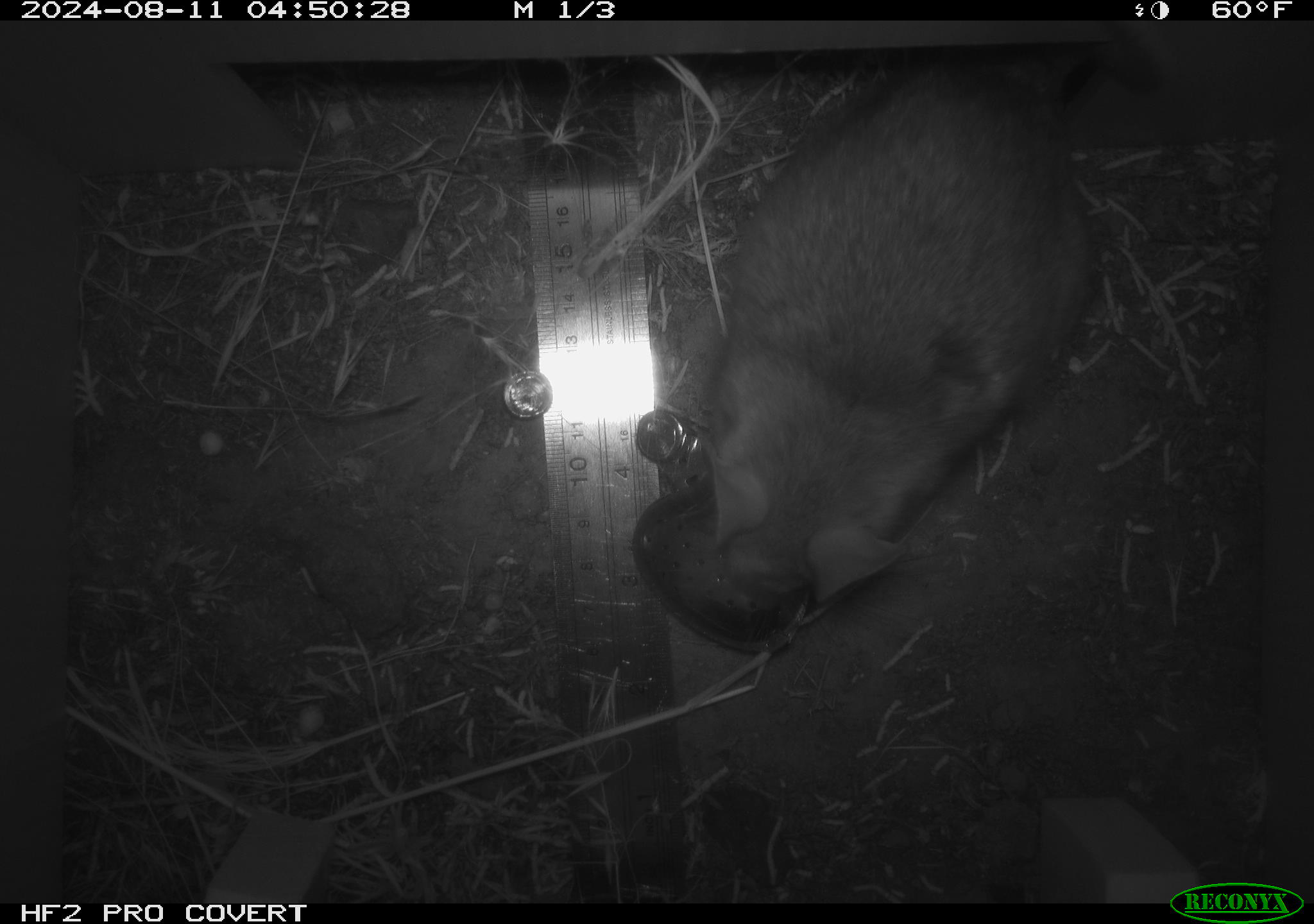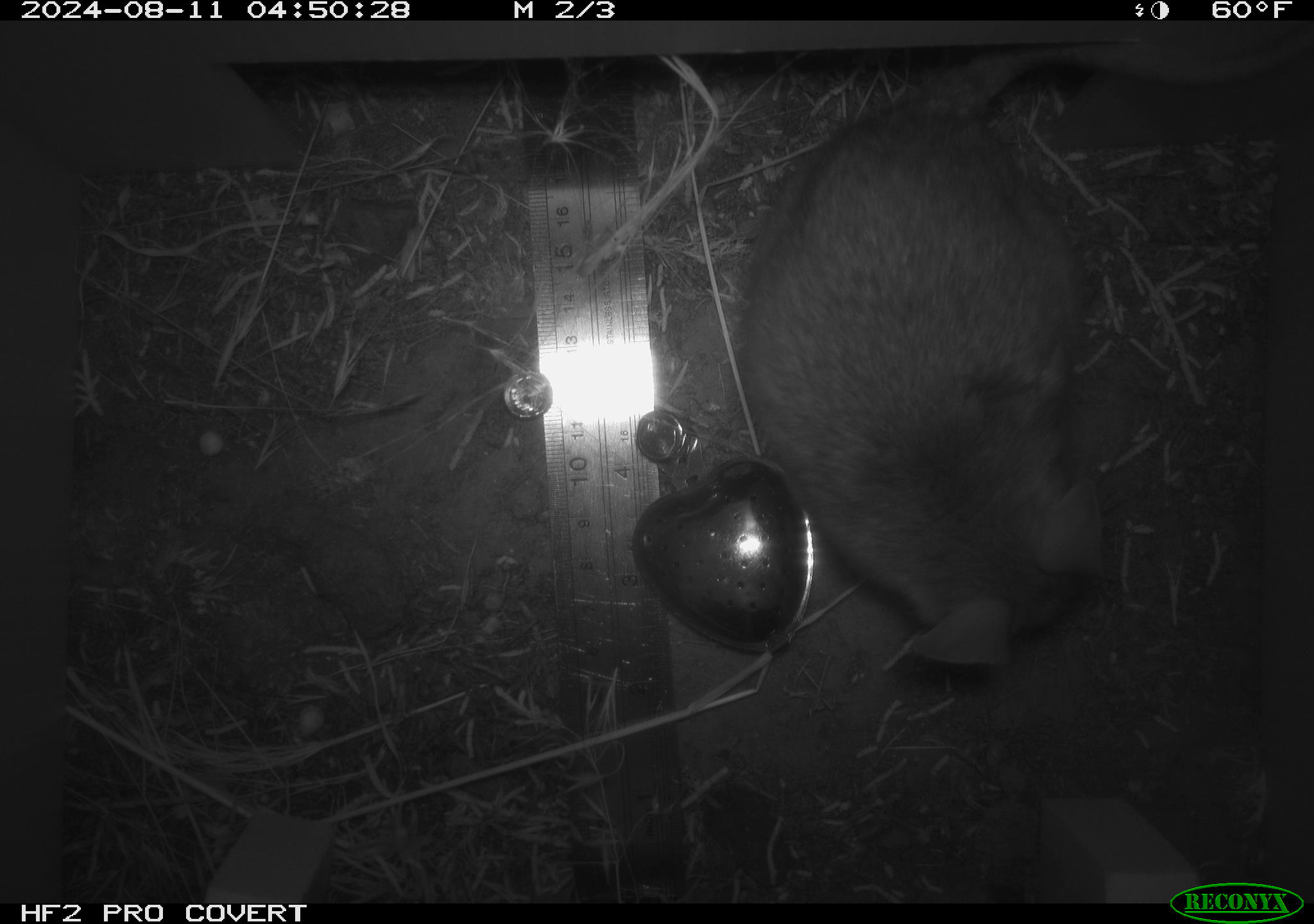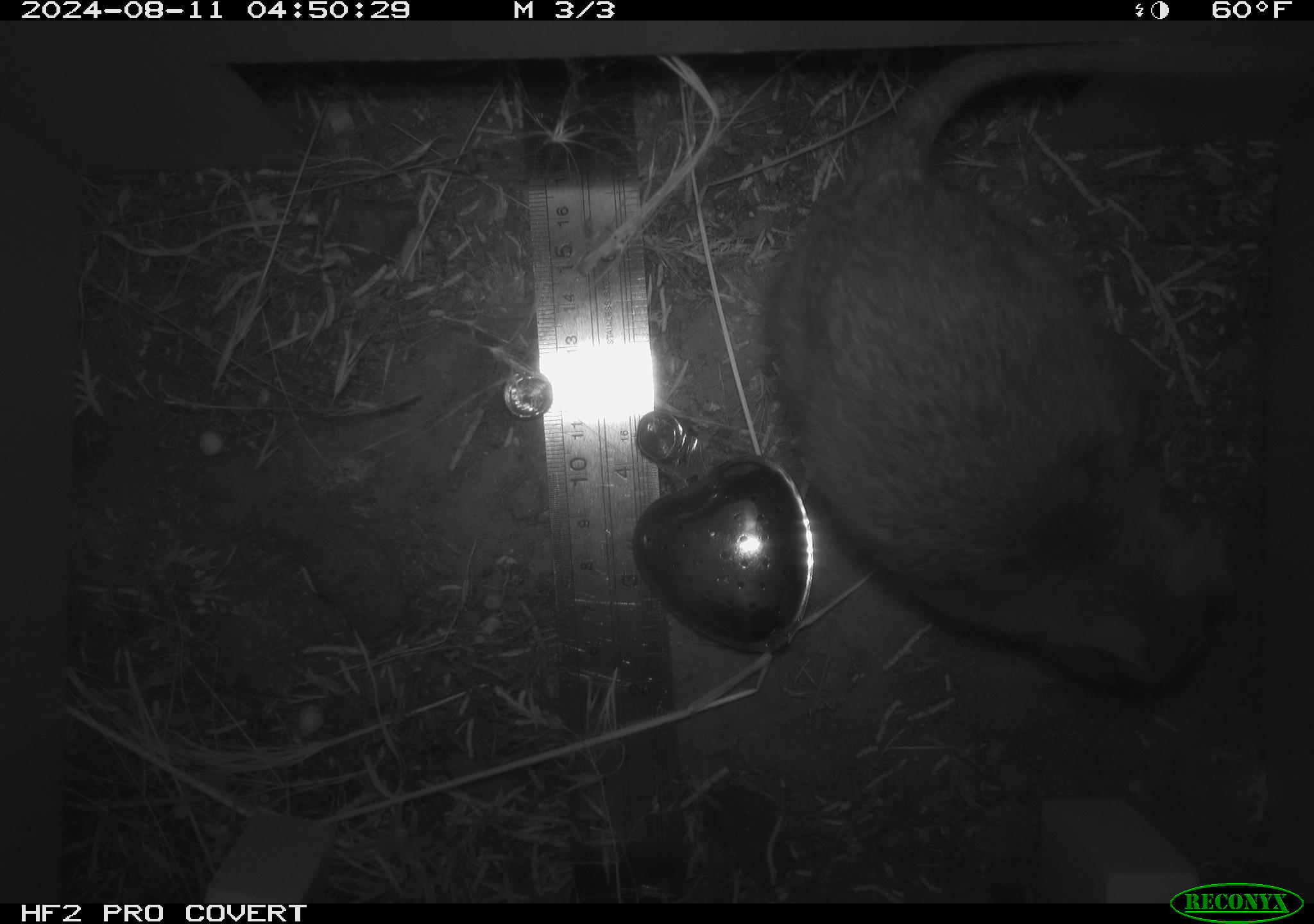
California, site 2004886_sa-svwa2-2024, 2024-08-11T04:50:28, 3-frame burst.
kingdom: Animalia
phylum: Chordata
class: Mammalia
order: Rodentia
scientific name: Rodentia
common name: woodrat or rat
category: woodrat or rat species